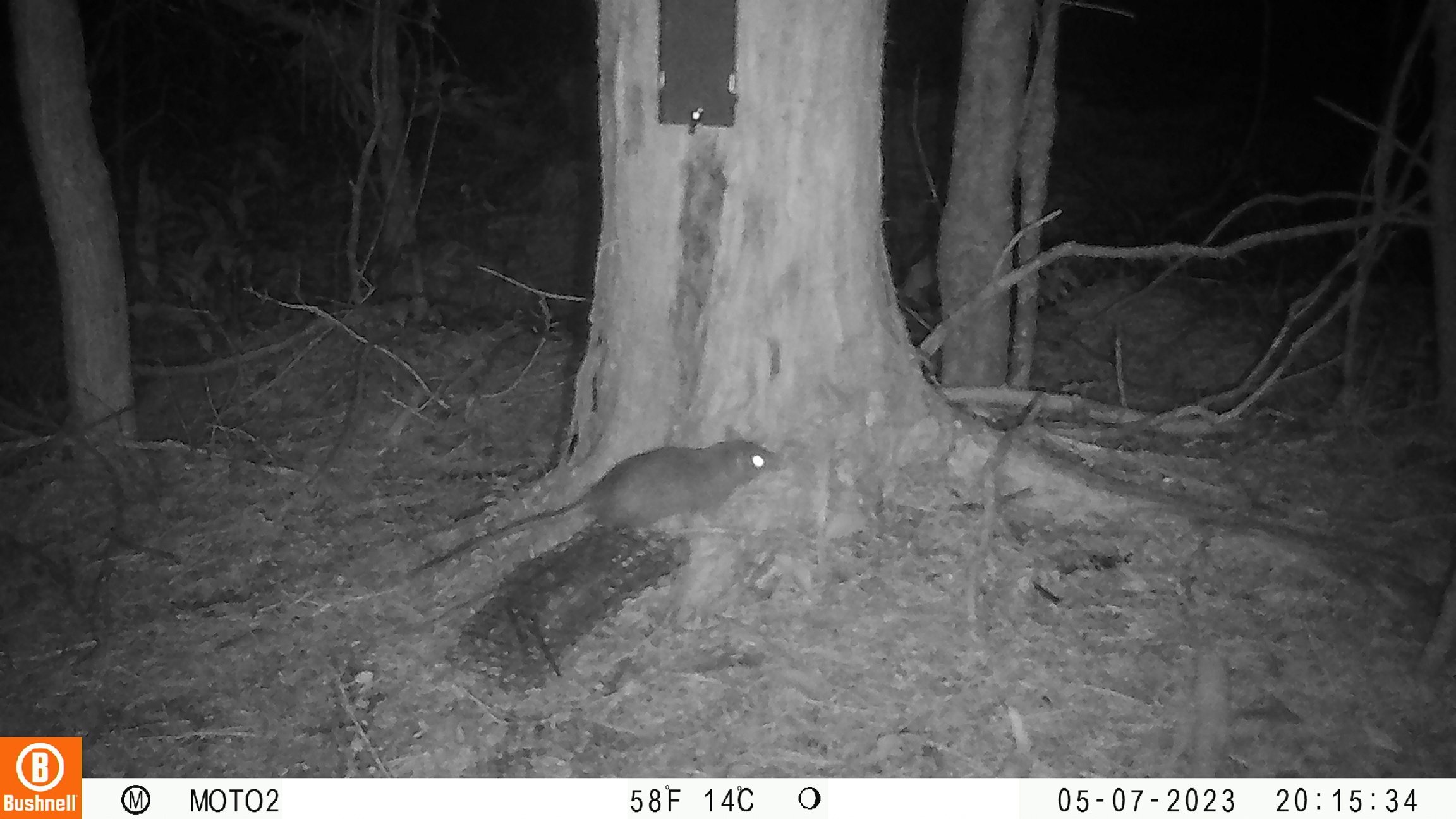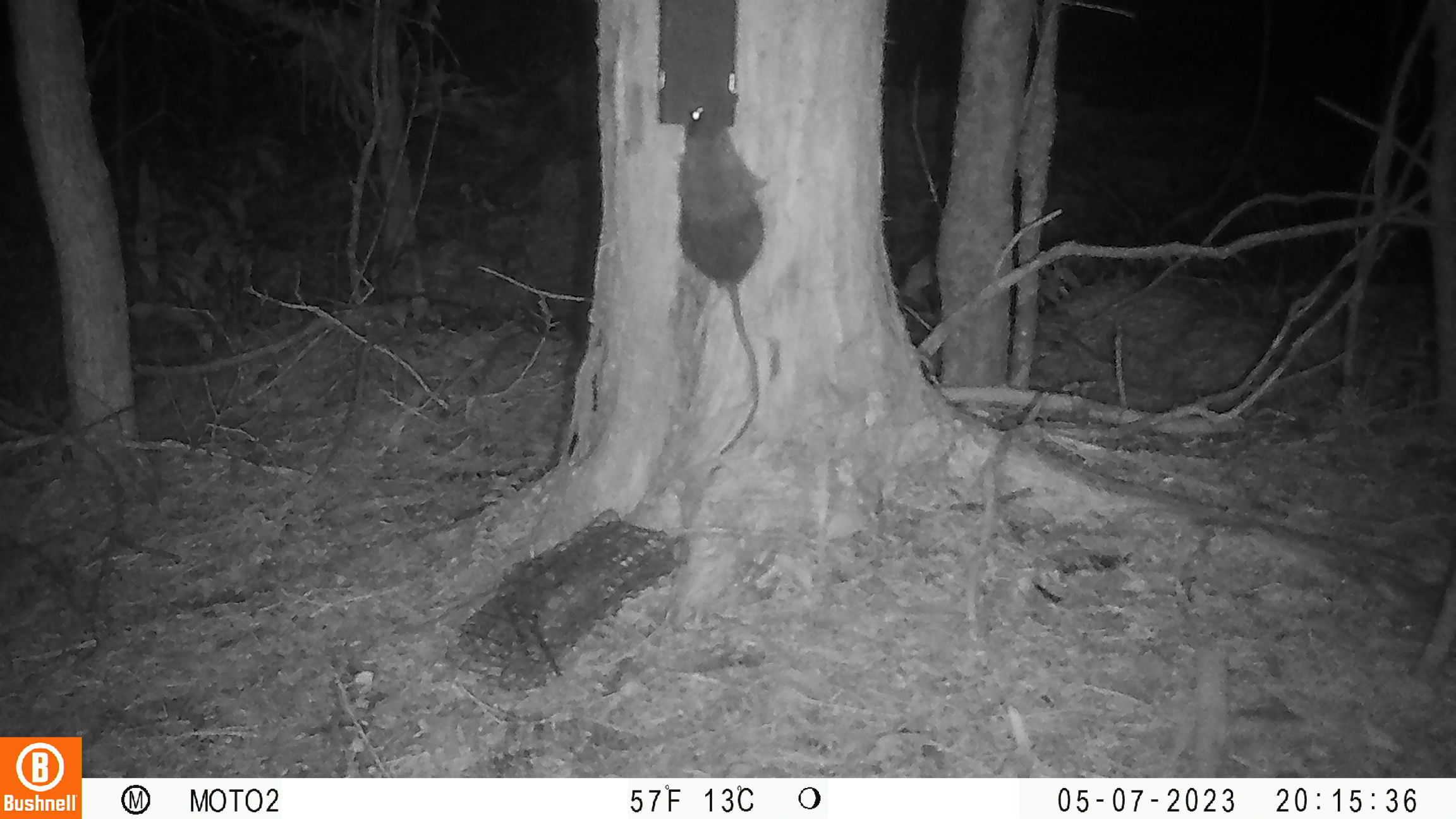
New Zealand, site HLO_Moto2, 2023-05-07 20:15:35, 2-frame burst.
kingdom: Animalia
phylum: Chordata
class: Mammalia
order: Rodentia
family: Muridae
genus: Rattus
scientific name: Rattus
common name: rat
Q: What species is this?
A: Rat (Rattus).